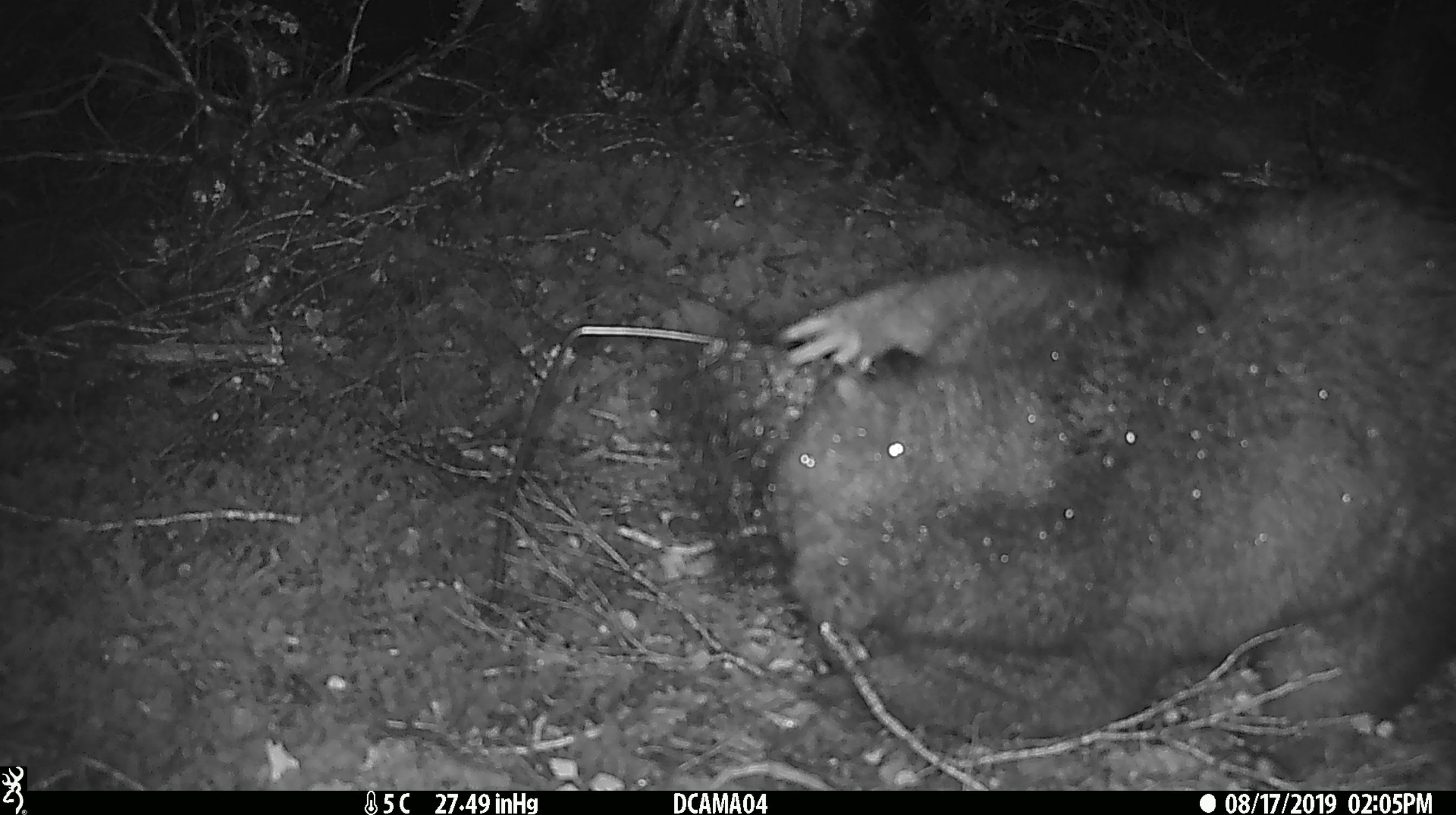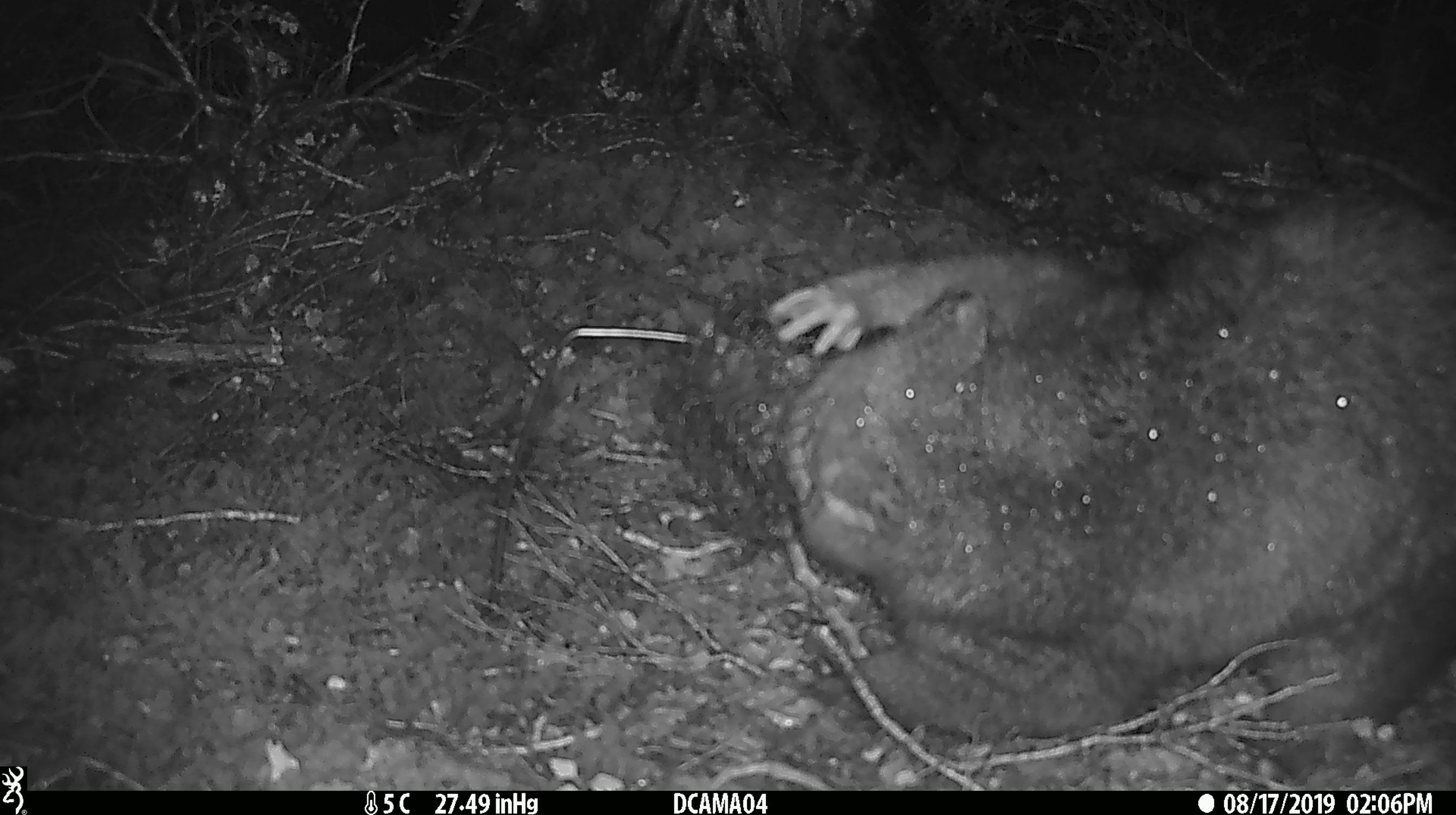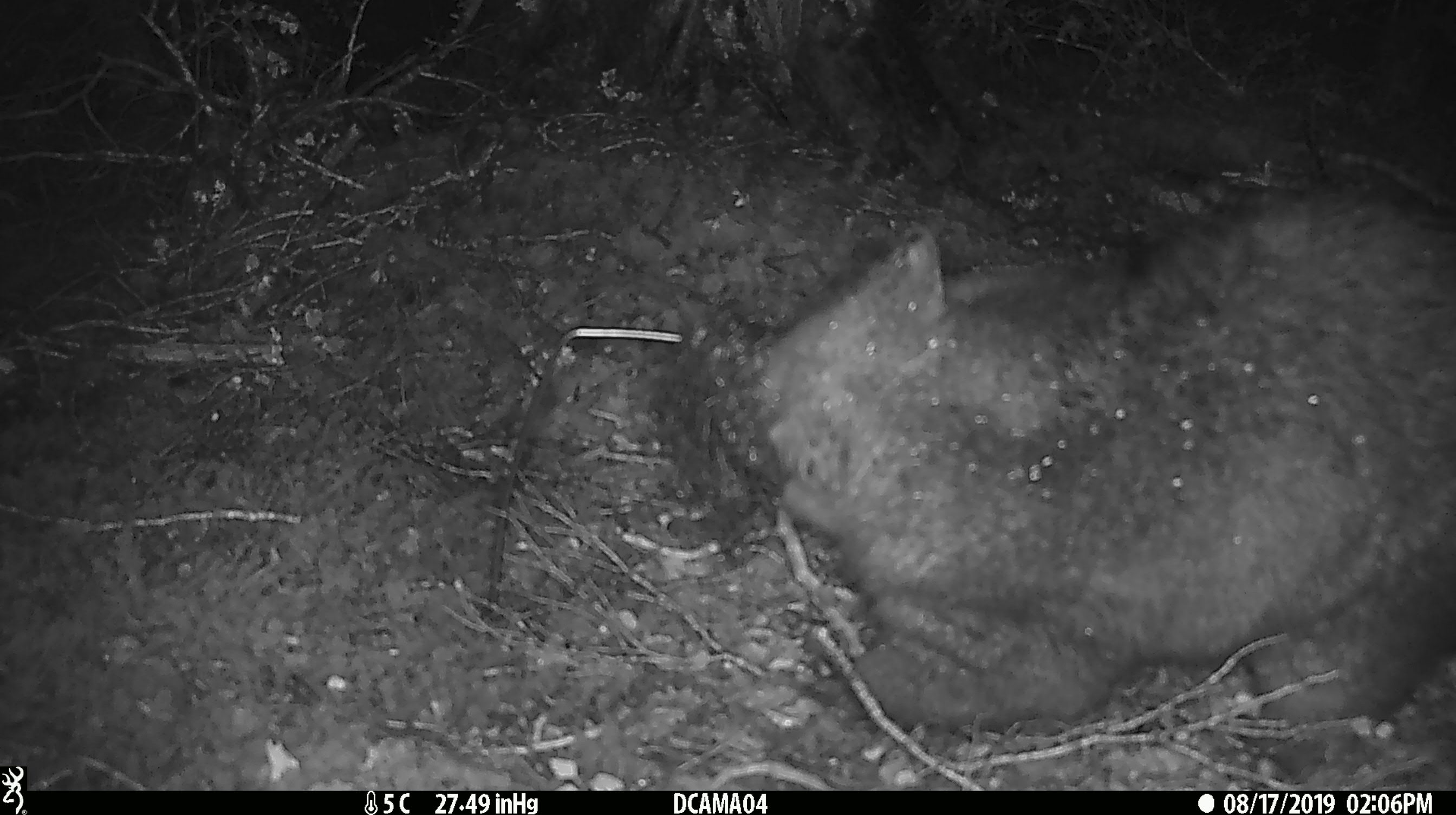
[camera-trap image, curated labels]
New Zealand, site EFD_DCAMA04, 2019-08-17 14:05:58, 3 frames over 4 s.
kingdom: Animalia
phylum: Chordata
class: Mammalia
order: Diprotodontia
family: Phalangeridae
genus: Trichosurus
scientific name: Trichosurus vulpecula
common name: common brushtail possum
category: possum